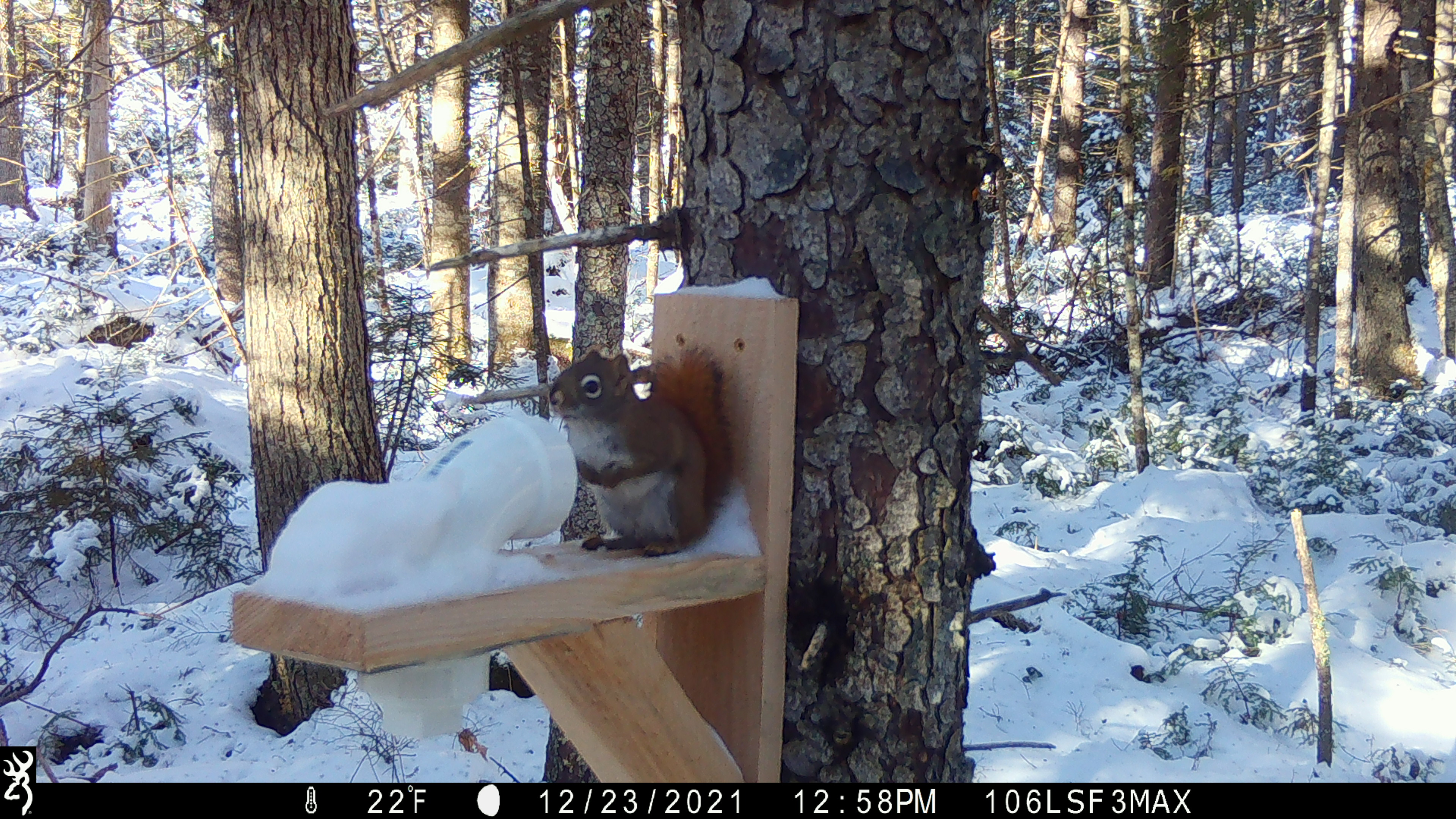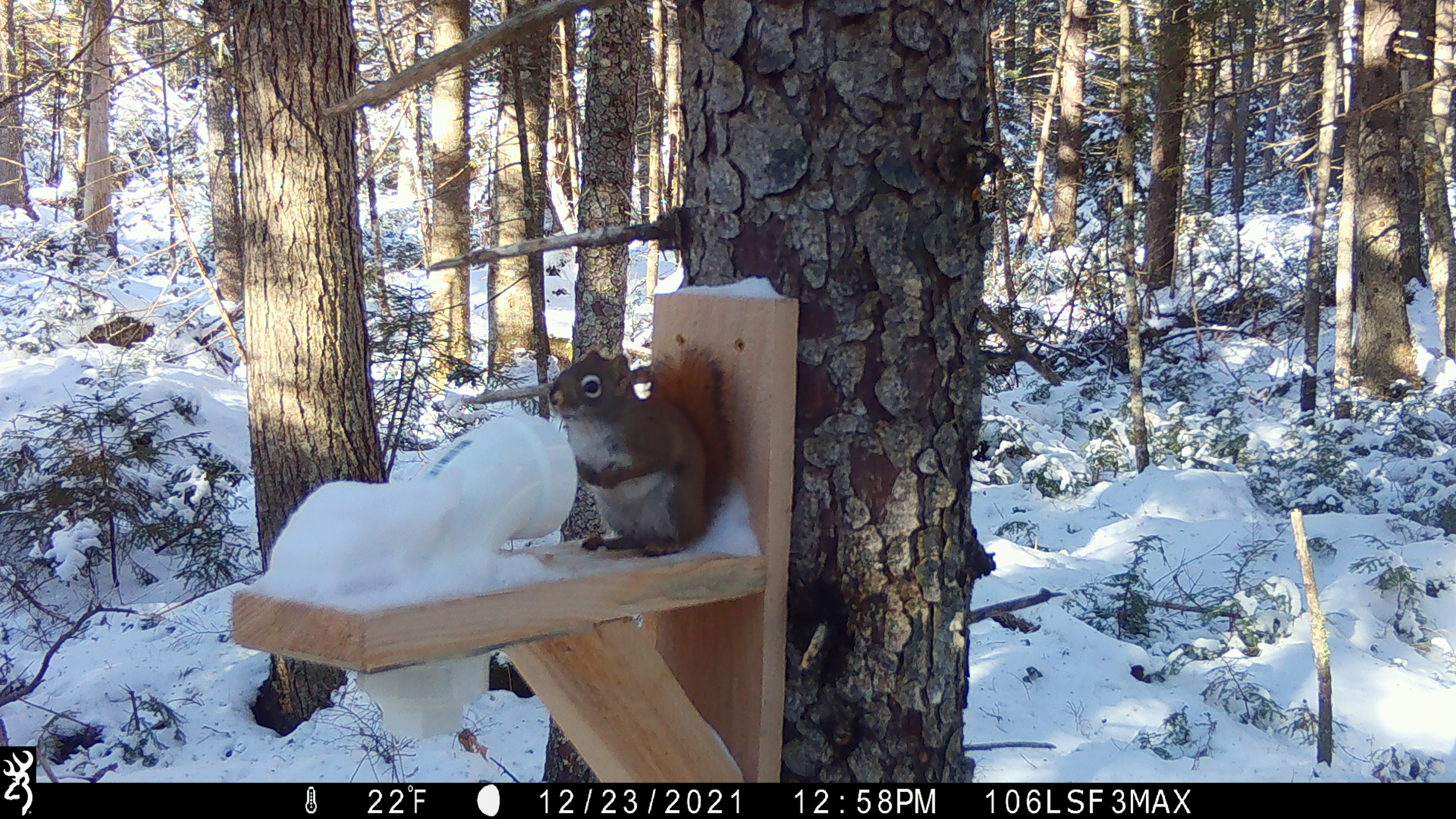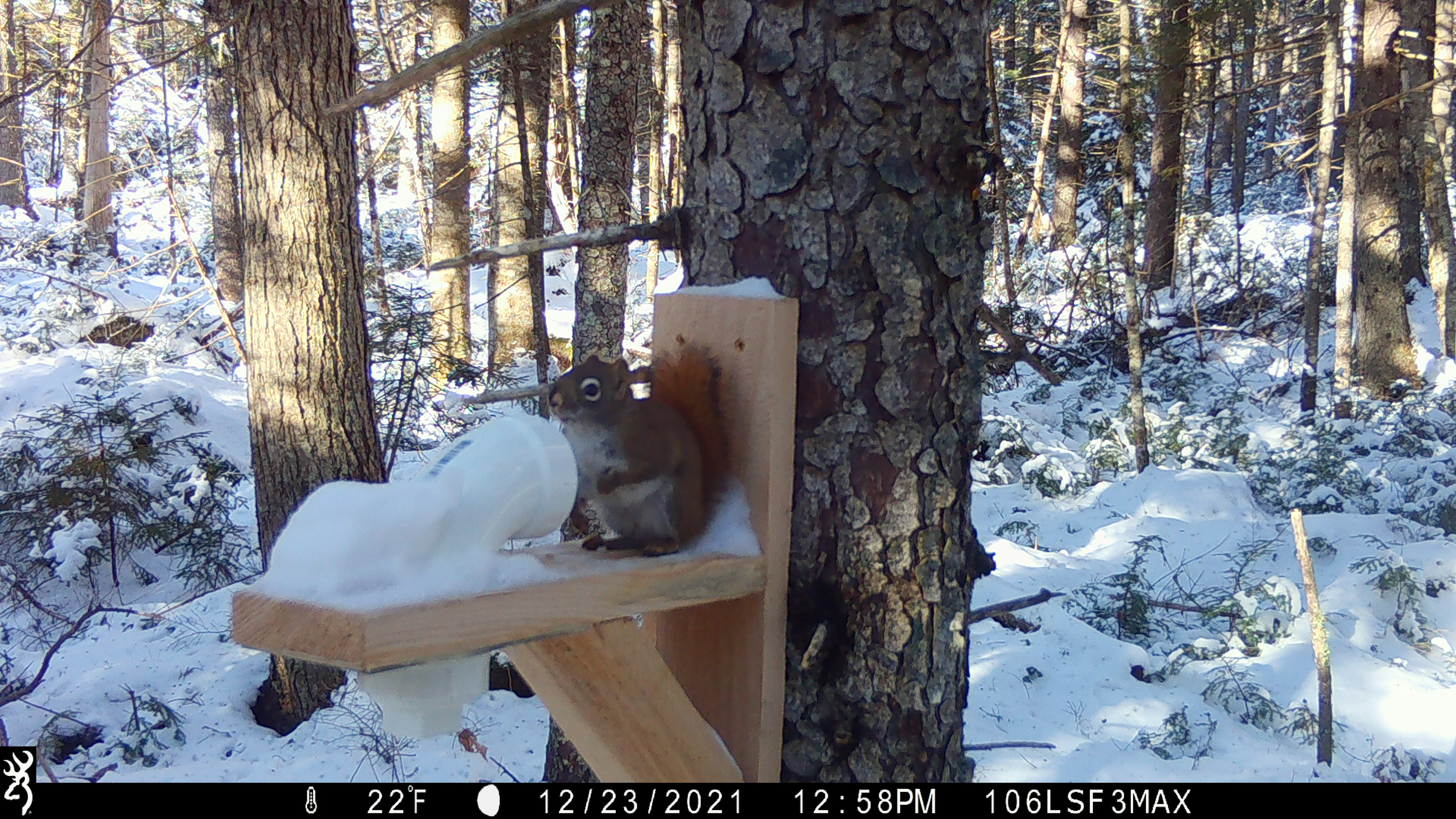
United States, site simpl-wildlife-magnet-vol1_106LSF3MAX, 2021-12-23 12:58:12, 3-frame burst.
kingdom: Animalia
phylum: Chordata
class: Mammalia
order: Rodentia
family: Sciuridae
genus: Tamiasciurus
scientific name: Tamiasciurus hudsonicus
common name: red squirrel